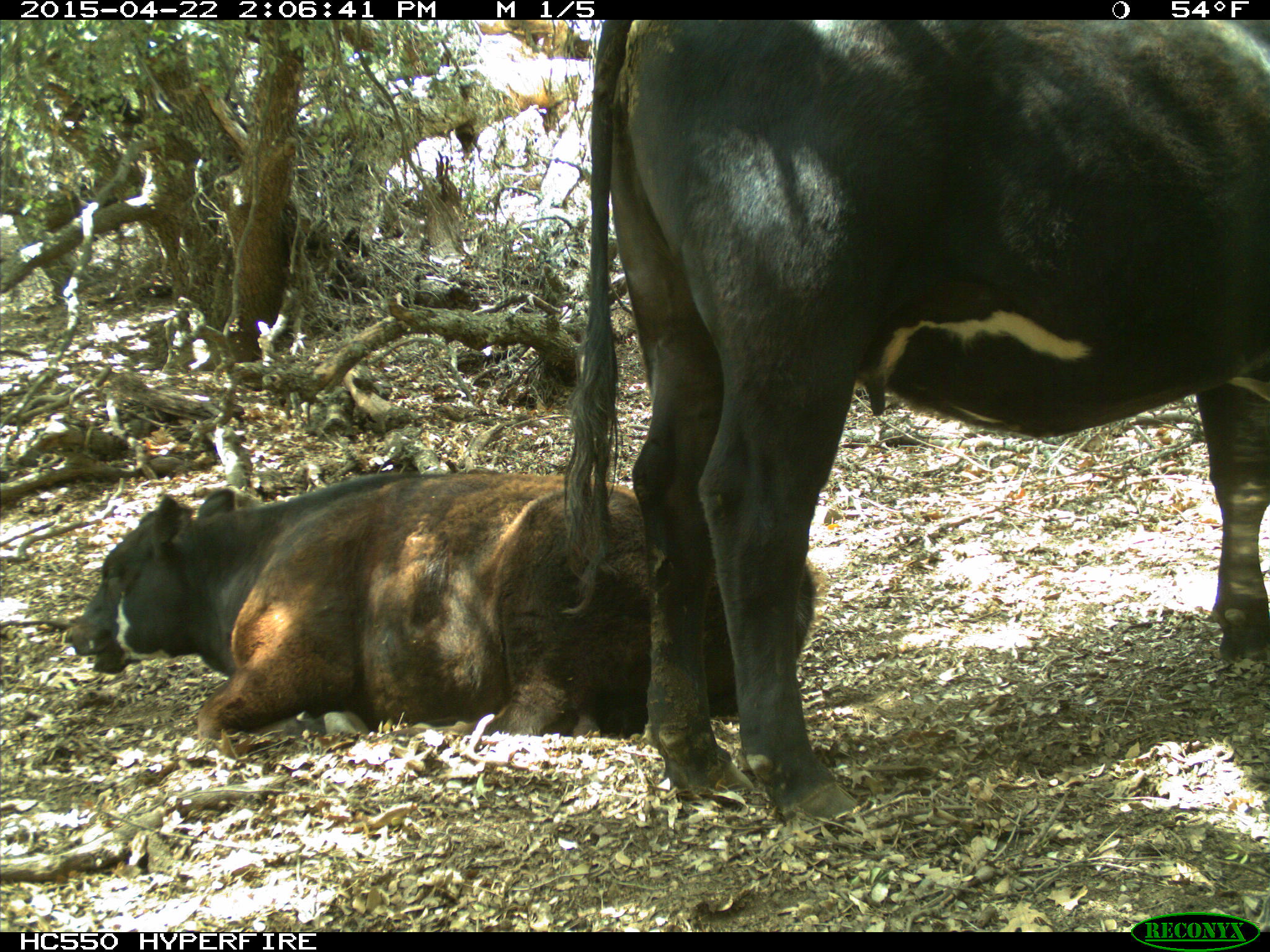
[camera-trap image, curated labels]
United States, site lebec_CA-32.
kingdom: Animalia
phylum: Chordata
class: Mammalia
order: Artiodactyla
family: Bovidae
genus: Bos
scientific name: Bos taurus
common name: domestic cow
Bos taurus (domestic cow).